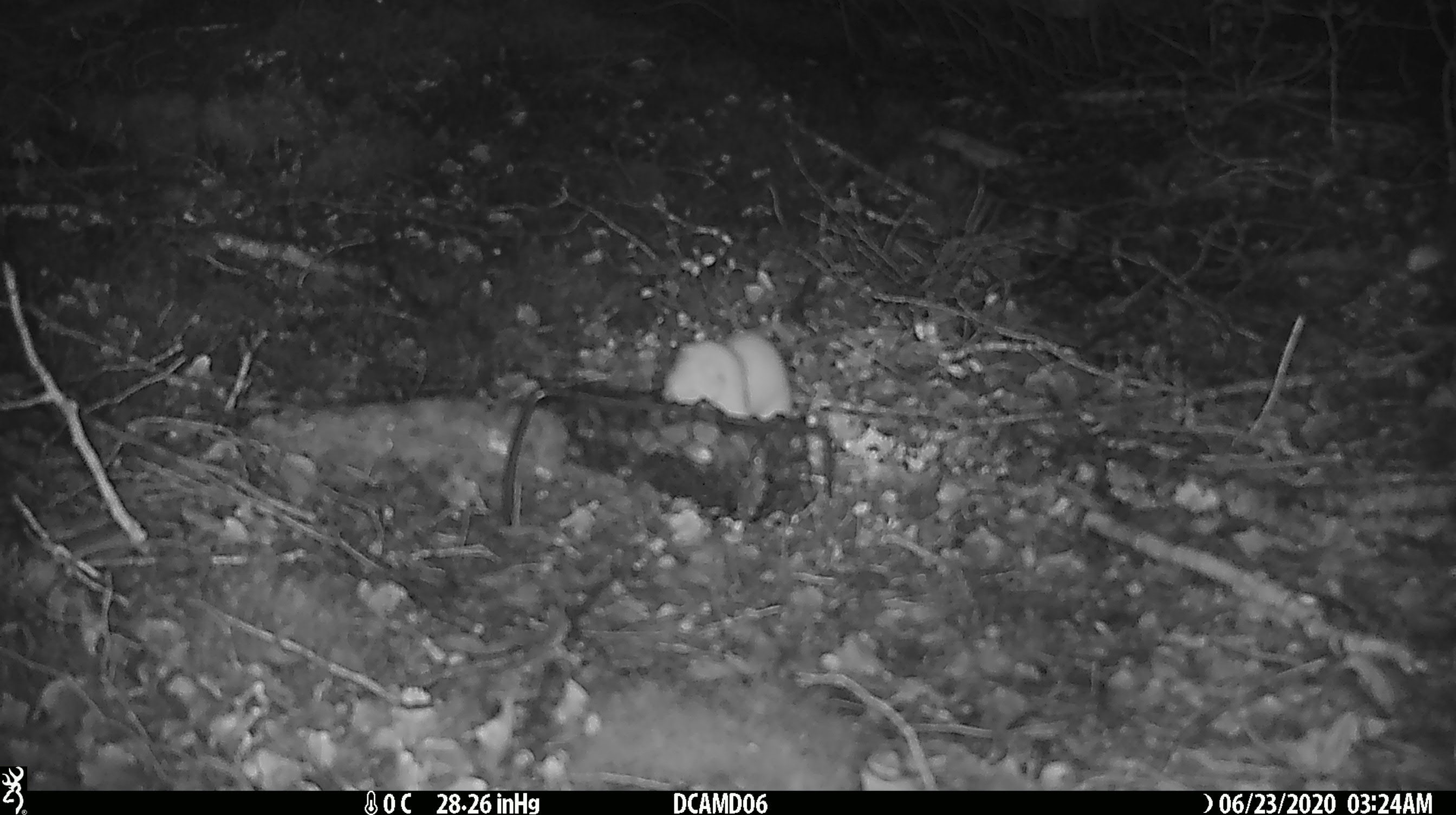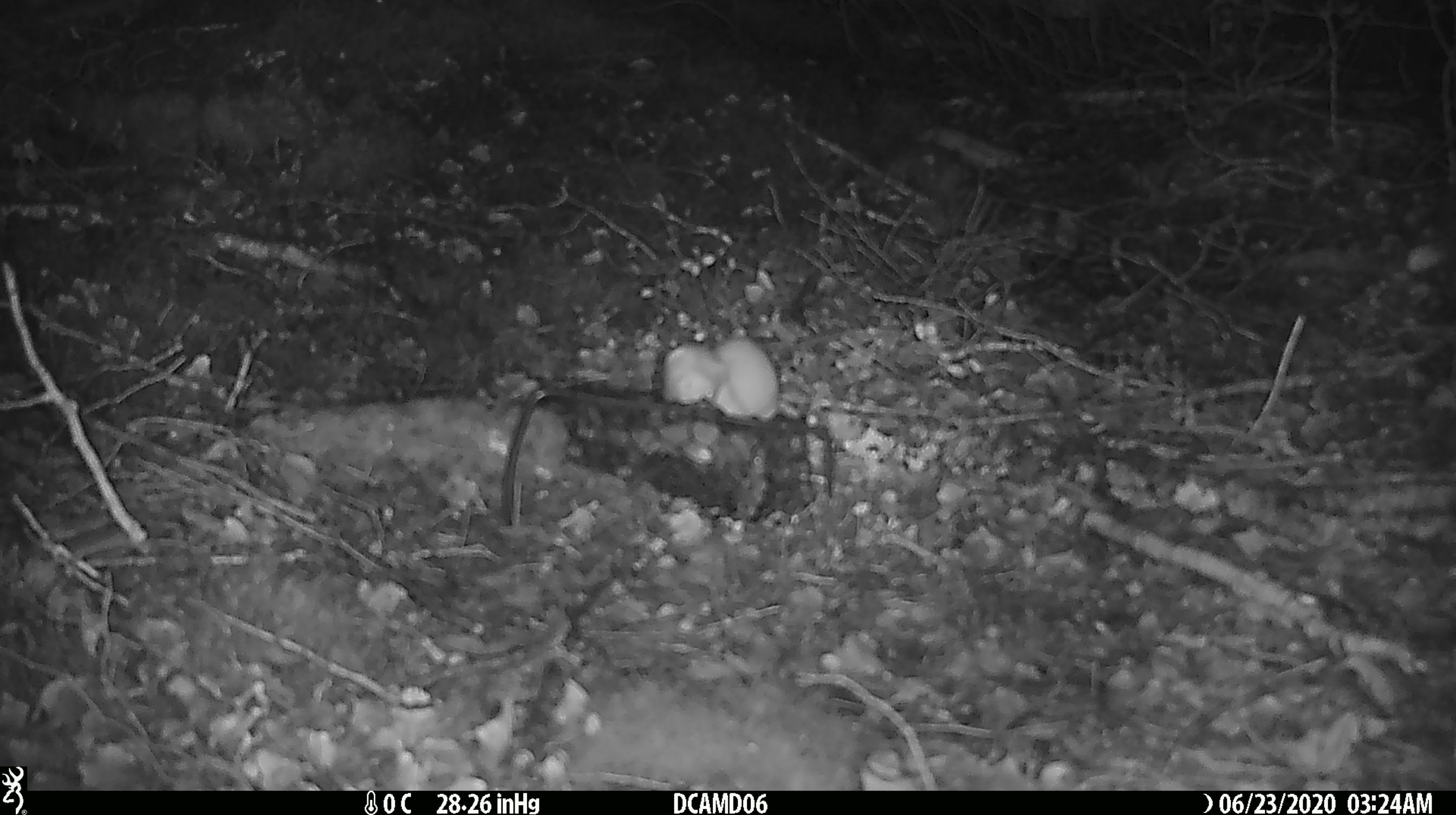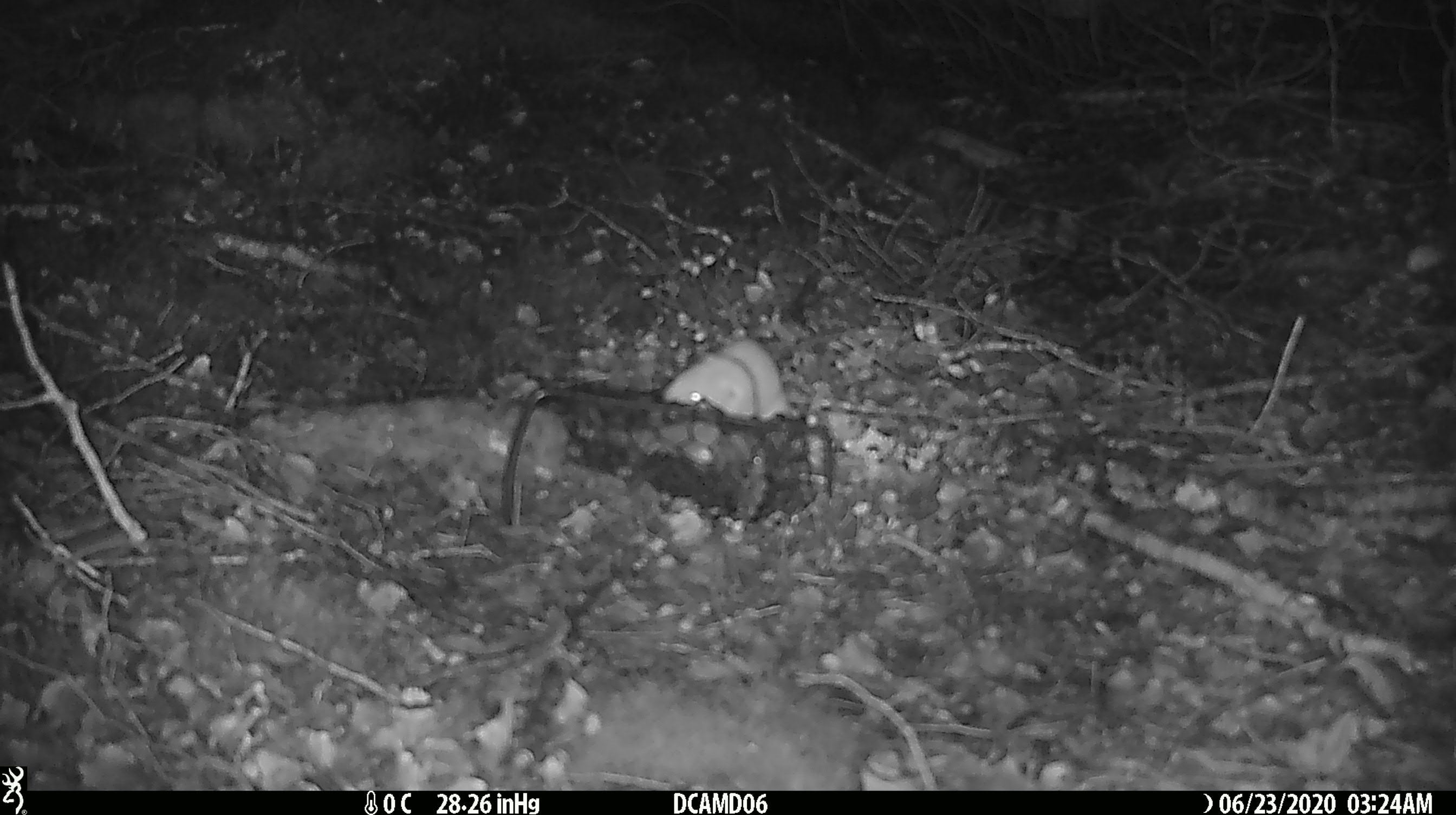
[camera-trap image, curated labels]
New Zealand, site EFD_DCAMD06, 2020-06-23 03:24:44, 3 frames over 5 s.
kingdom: Animalia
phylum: Chordata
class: Mammalia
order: Carnivora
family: Mustelidae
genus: Mustela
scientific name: Mustela nivalis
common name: least weasel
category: weasel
Weasel (least weasel) (Mustela nivalis).